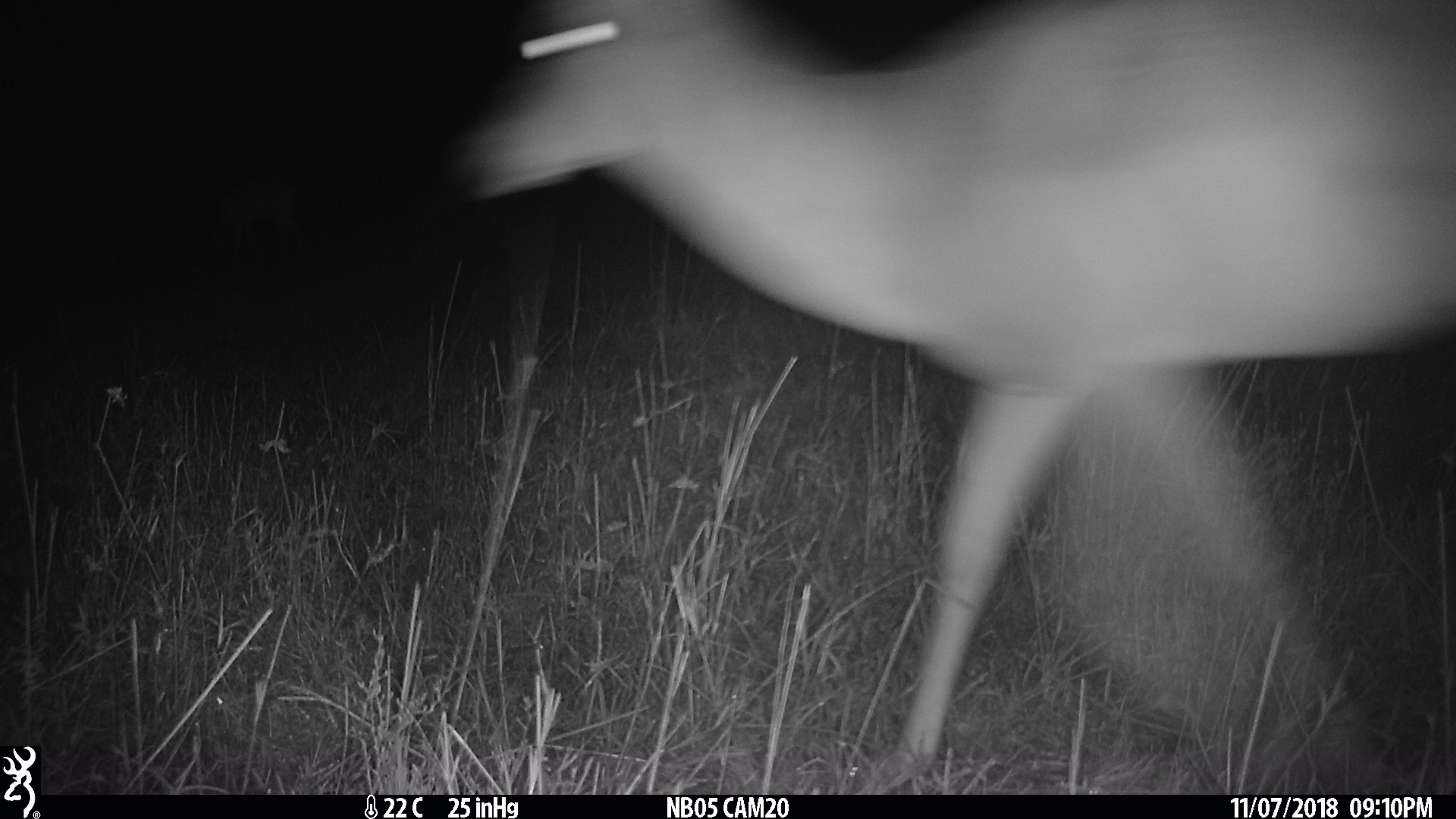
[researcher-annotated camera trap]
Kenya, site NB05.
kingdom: Animalia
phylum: Chordata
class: Mammalia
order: Artiodactyla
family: Bovidae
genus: Aepyceros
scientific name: Aepyceros melampus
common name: impala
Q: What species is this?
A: Impala (Aepyceros melampus).